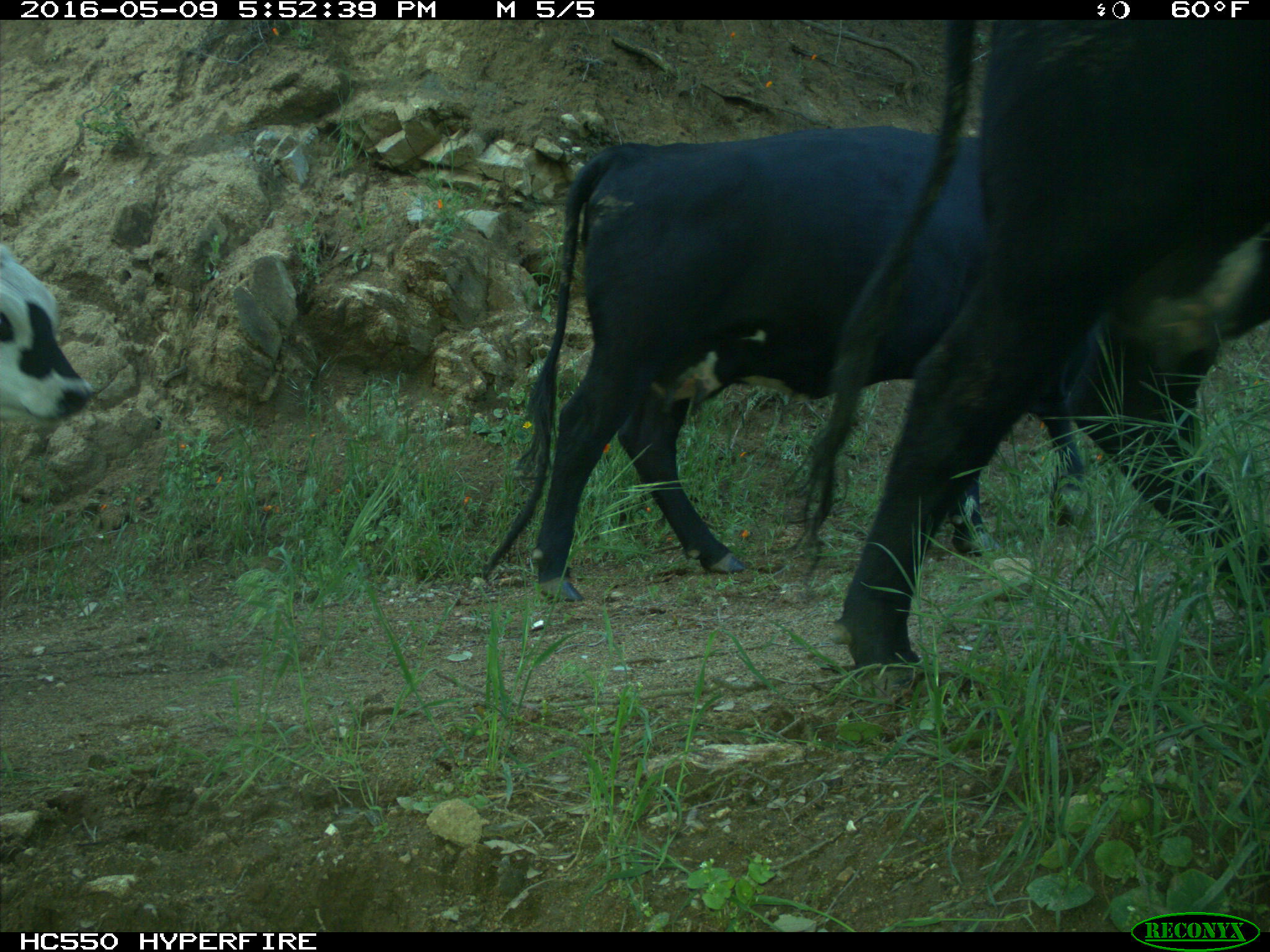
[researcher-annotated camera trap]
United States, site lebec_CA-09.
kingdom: Animalia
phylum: Chordata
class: Mammalia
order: Artiodactyla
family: Bovidae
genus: Bos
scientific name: Bos taurus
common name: domestic cow